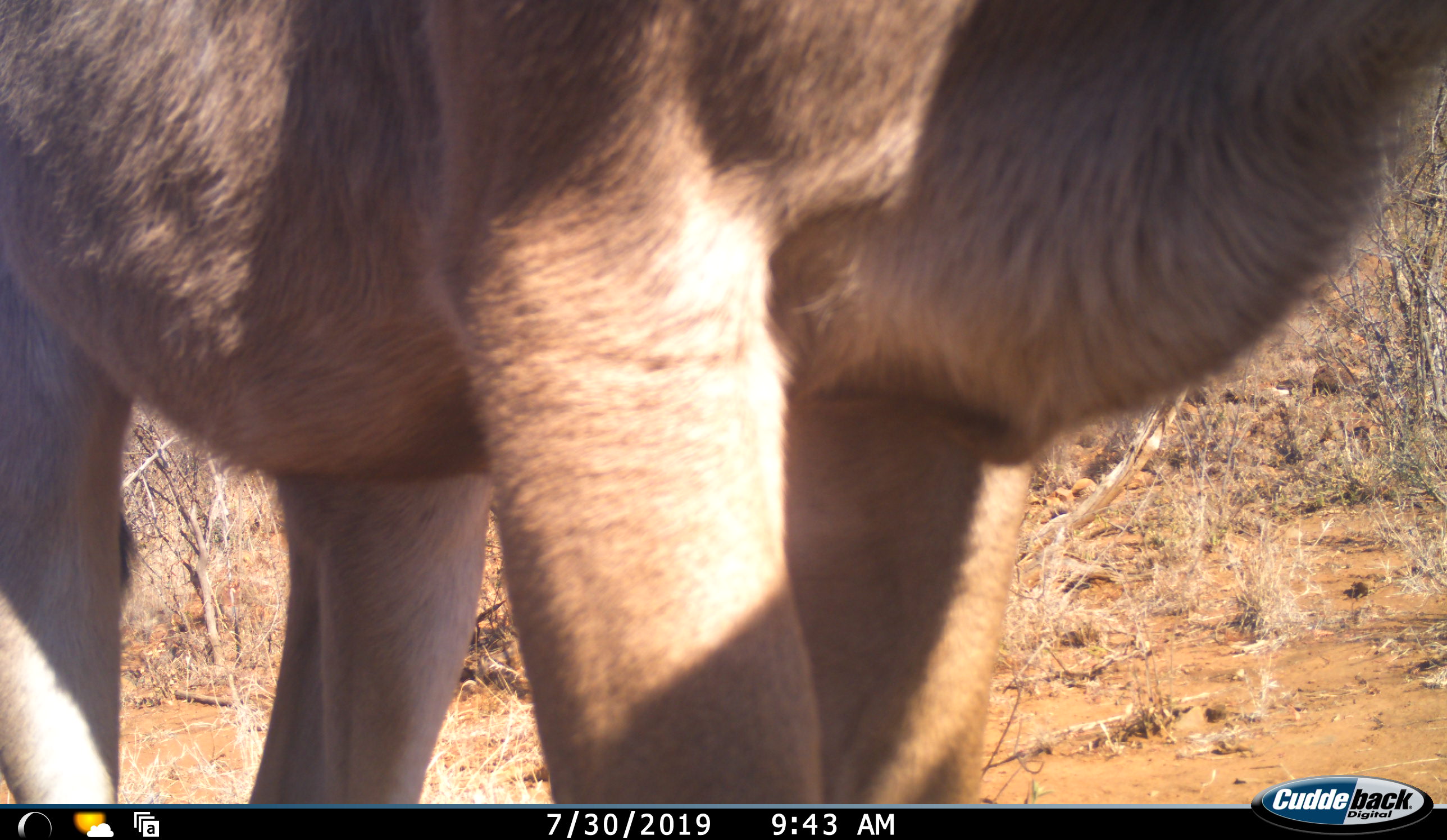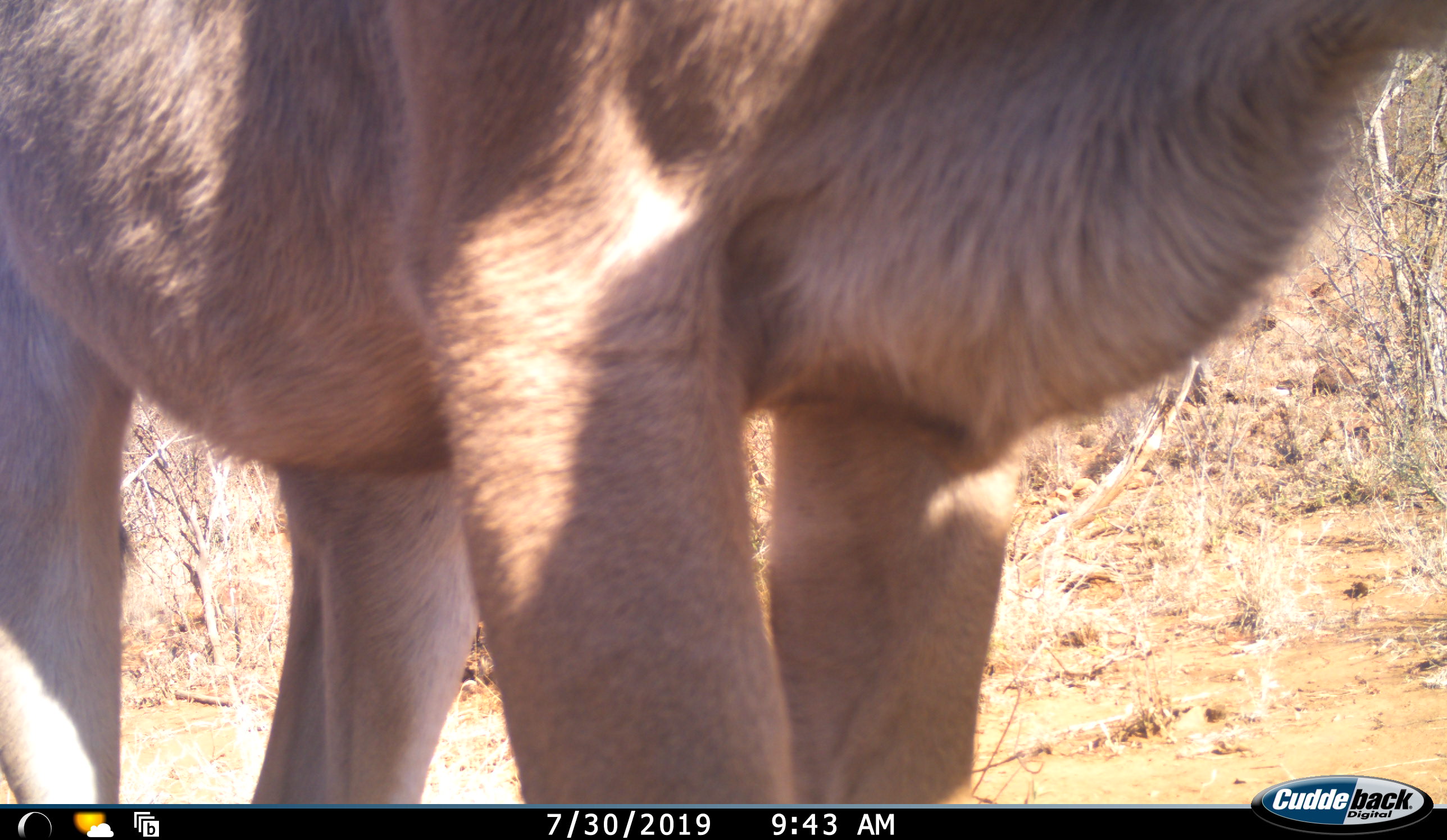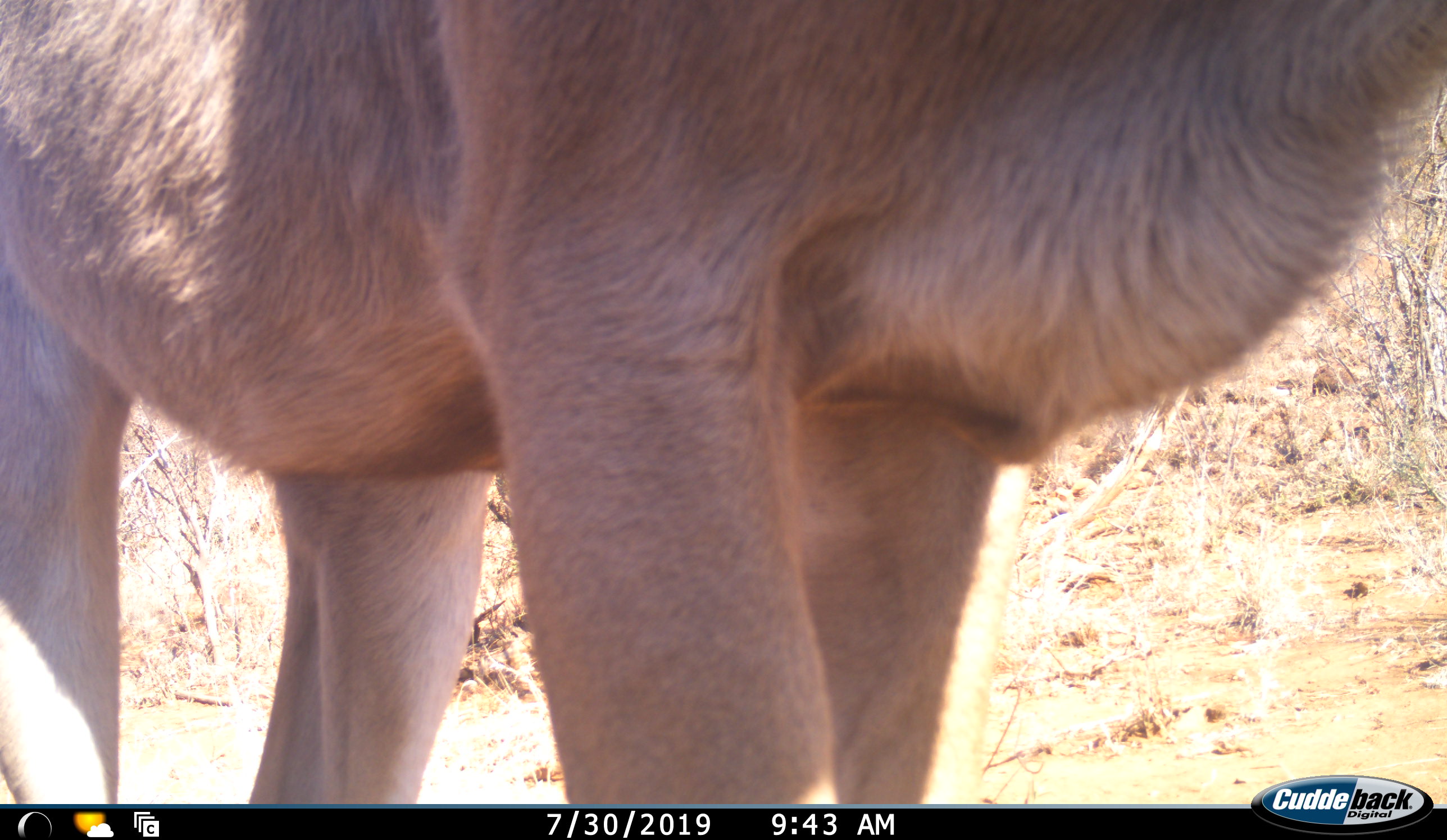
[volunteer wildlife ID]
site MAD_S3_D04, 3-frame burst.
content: unidentified animal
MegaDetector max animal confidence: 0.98